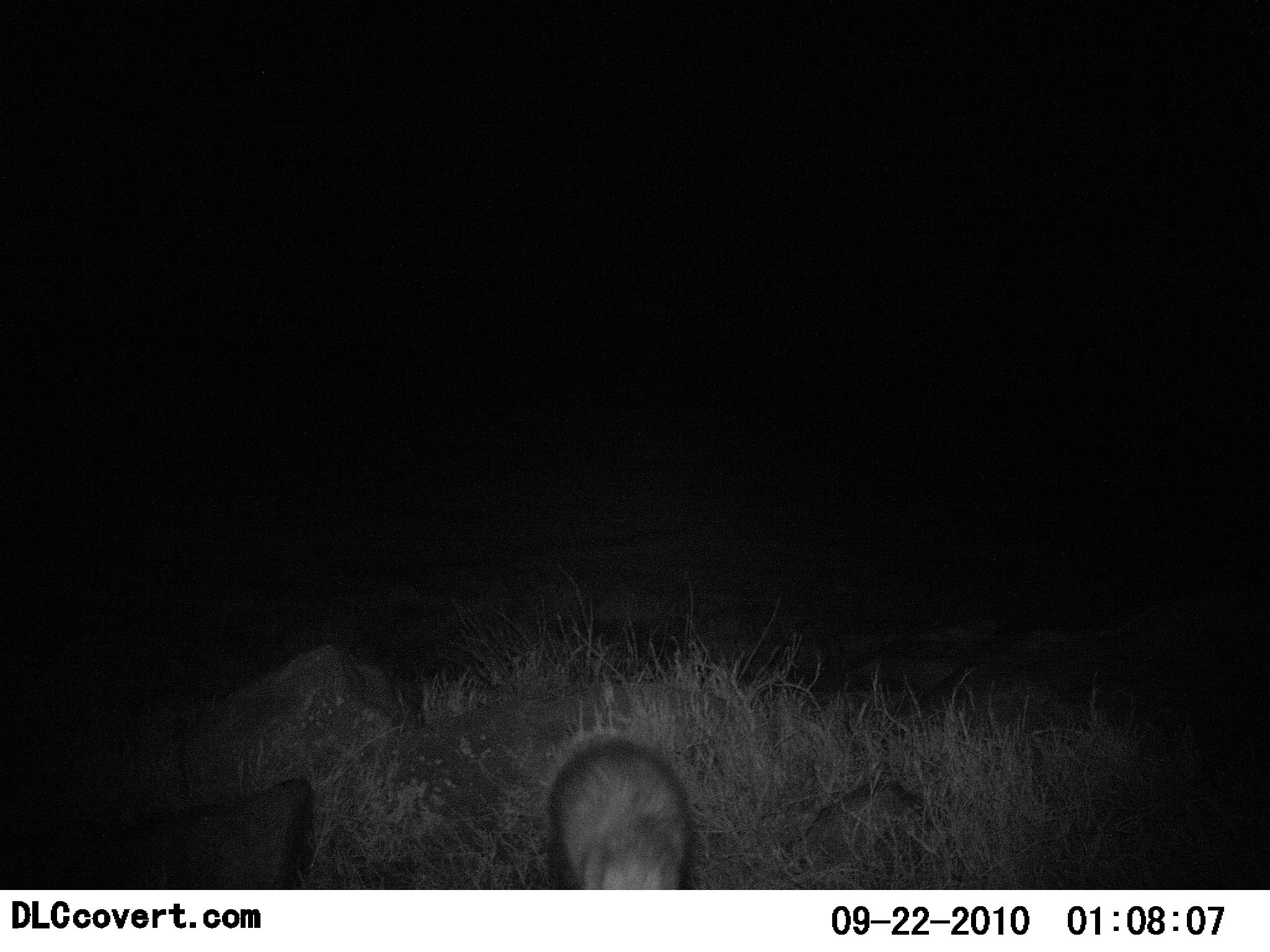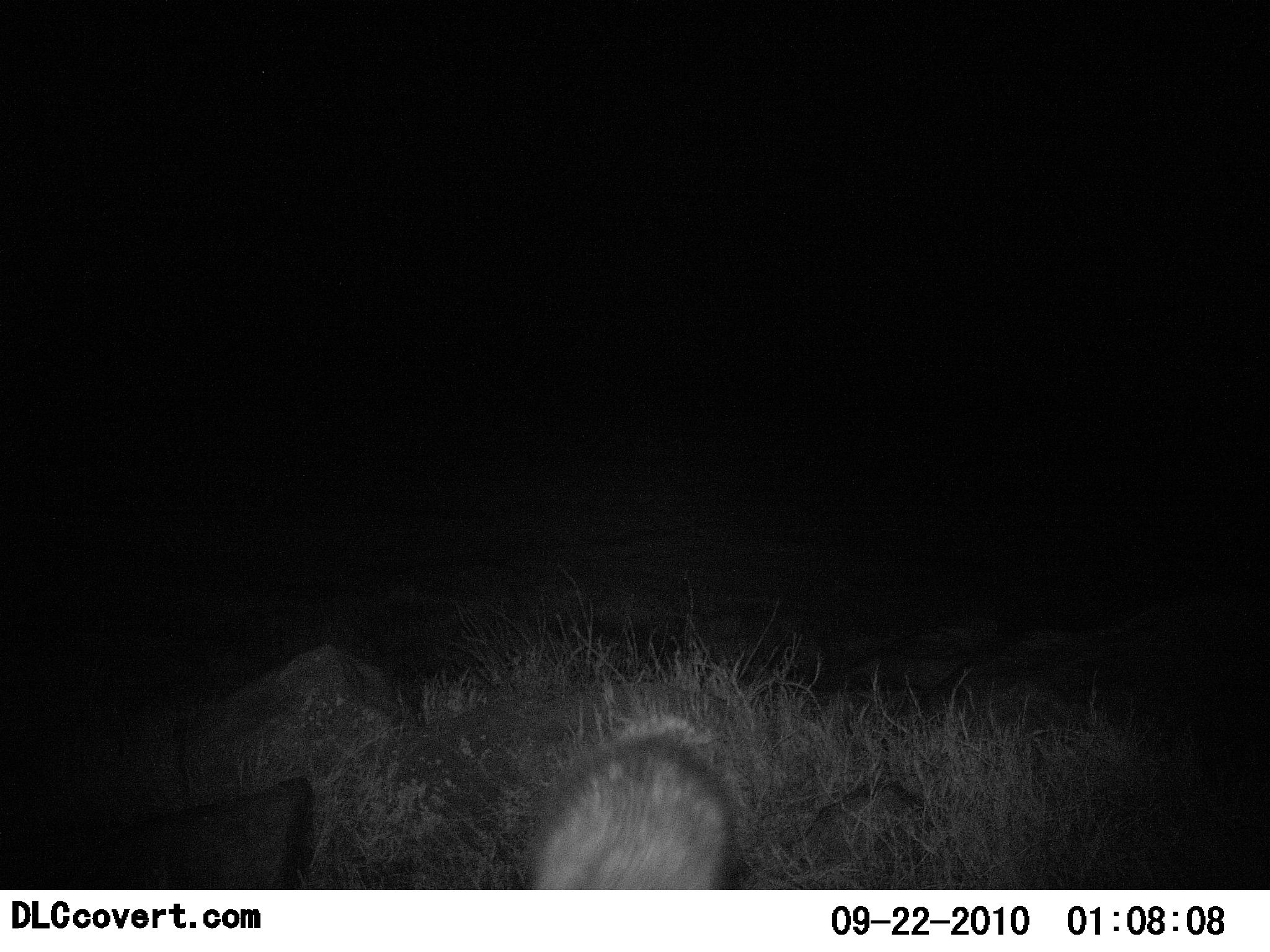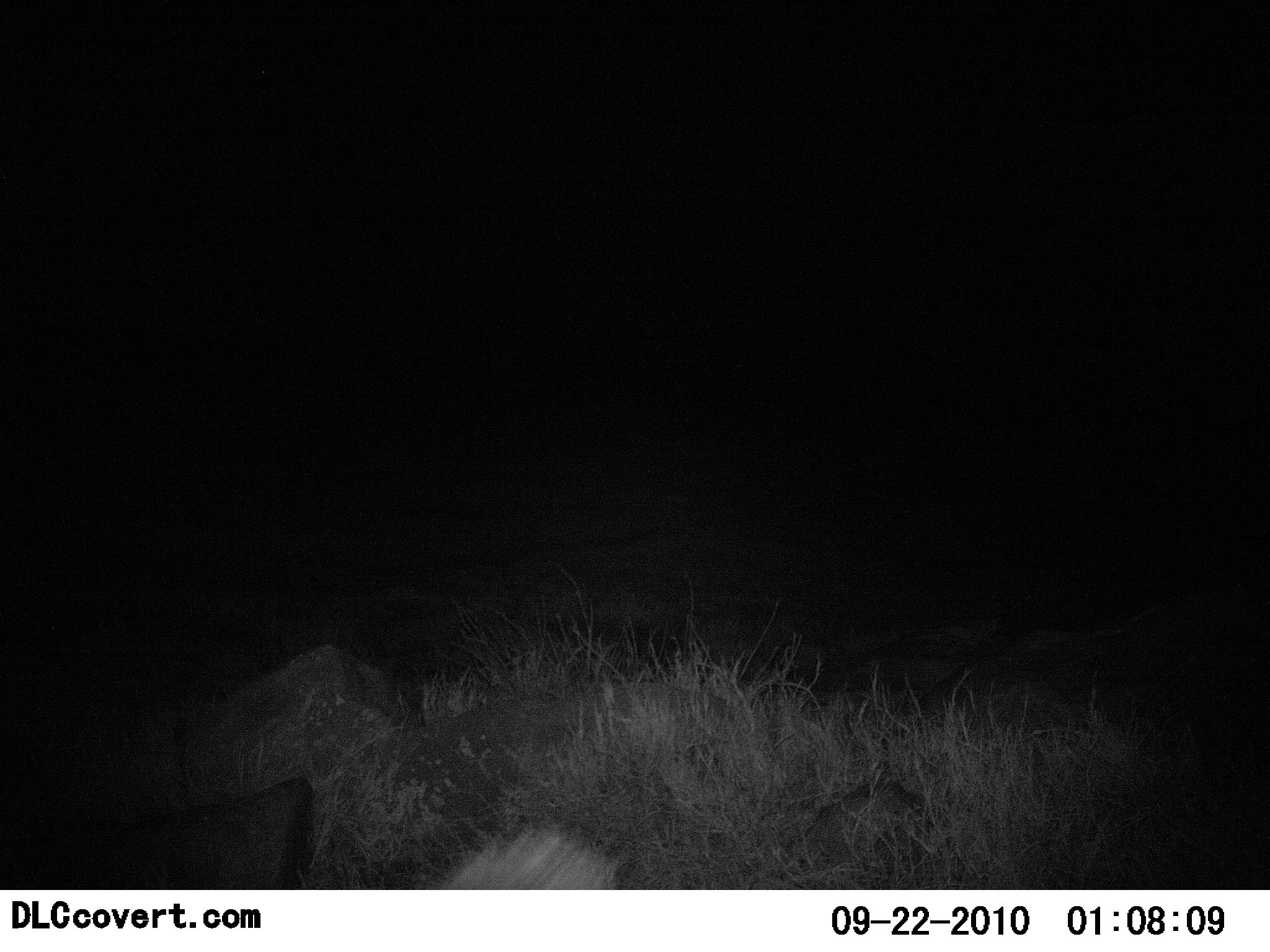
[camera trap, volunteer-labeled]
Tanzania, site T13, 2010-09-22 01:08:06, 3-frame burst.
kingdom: Animalia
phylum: Chordata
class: Mammalia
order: Carnivora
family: Canidae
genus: Otocyon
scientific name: Otocyon megalotis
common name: bat-eared fox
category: batearedfox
Batearedfox (bat-eared fox) (Otocyon megalotis), count 1. Behavior (volunteer vote fractions): standing 20%, resting 0%, moving 80%, interacting 0%. Young present (vote fraction): 0%. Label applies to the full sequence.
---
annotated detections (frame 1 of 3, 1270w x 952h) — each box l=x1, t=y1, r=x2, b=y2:
animal: l=544, t=738, r=695, b=889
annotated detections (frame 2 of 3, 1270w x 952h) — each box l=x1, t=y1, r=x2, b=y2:
animal: l=528, t=732, r=740, b=889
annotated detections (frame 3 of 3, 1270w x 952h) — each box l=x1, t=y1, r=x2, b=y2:
animal: l=452, t=806, r=623, b=889